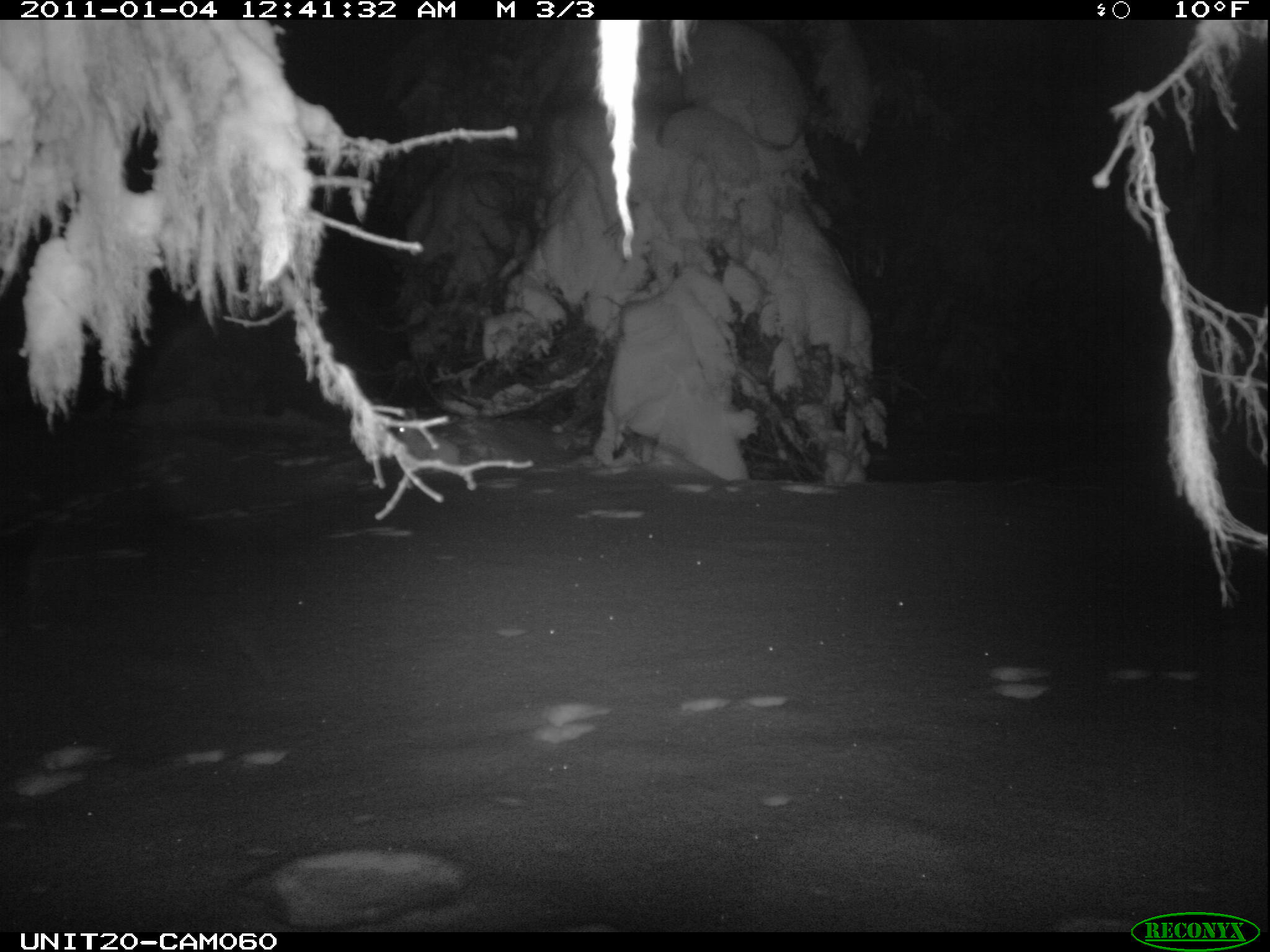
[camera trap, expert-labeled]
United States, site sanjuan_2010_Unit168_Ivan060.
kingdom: Animalia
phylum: Chordata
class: Mammalia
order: Lagomorpha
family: Leporidae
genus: Lepus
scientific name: Lepus americanus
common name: snowshoe hare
Lepus americanus (snowshoe hare).